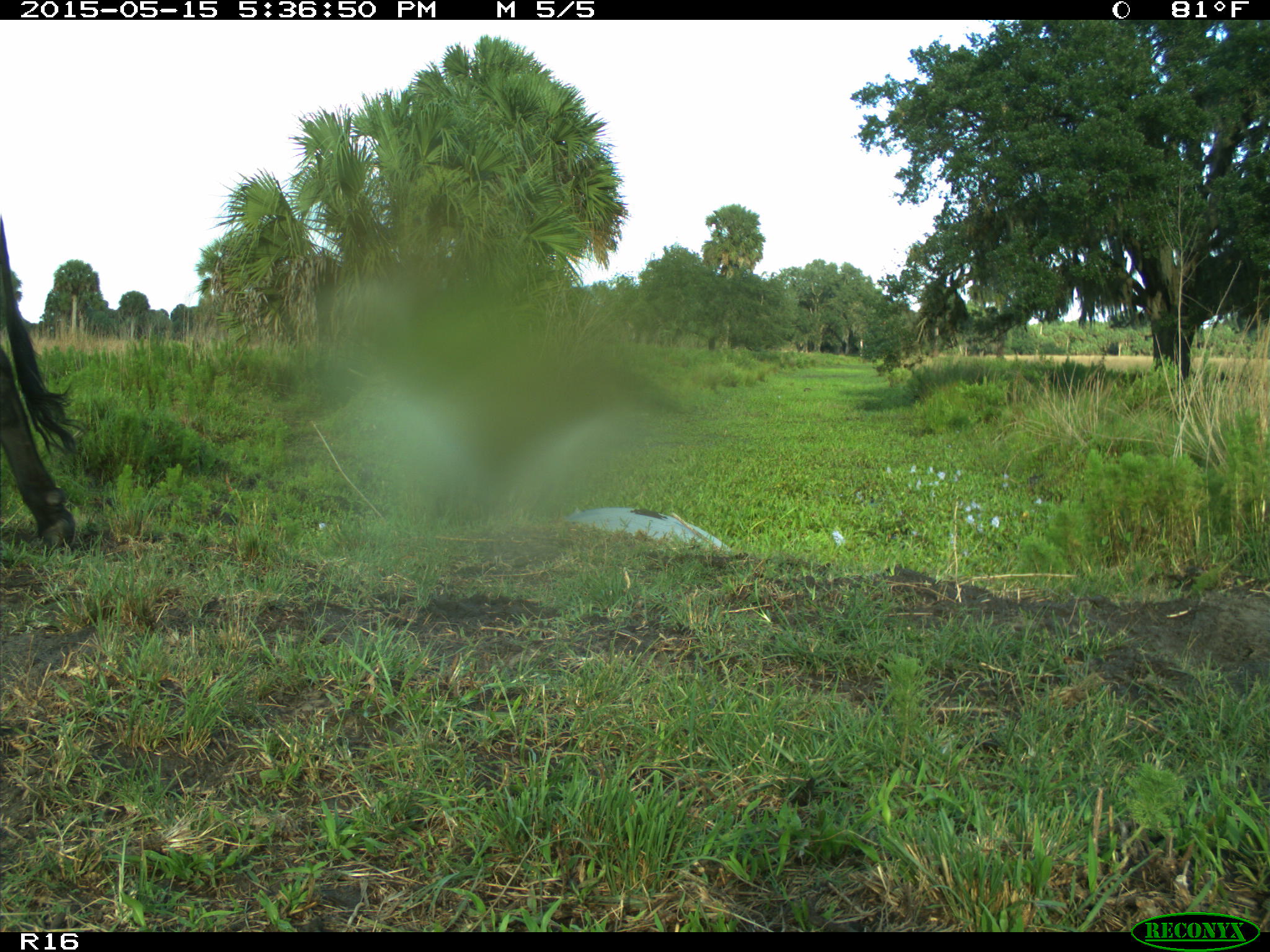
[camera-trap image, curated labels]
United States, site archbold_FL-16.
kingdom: Animalia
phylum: Chordata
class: Mammalia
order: Artiodactyla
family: Bovidae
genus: Bos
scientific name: Bos taurus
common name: domestic cow